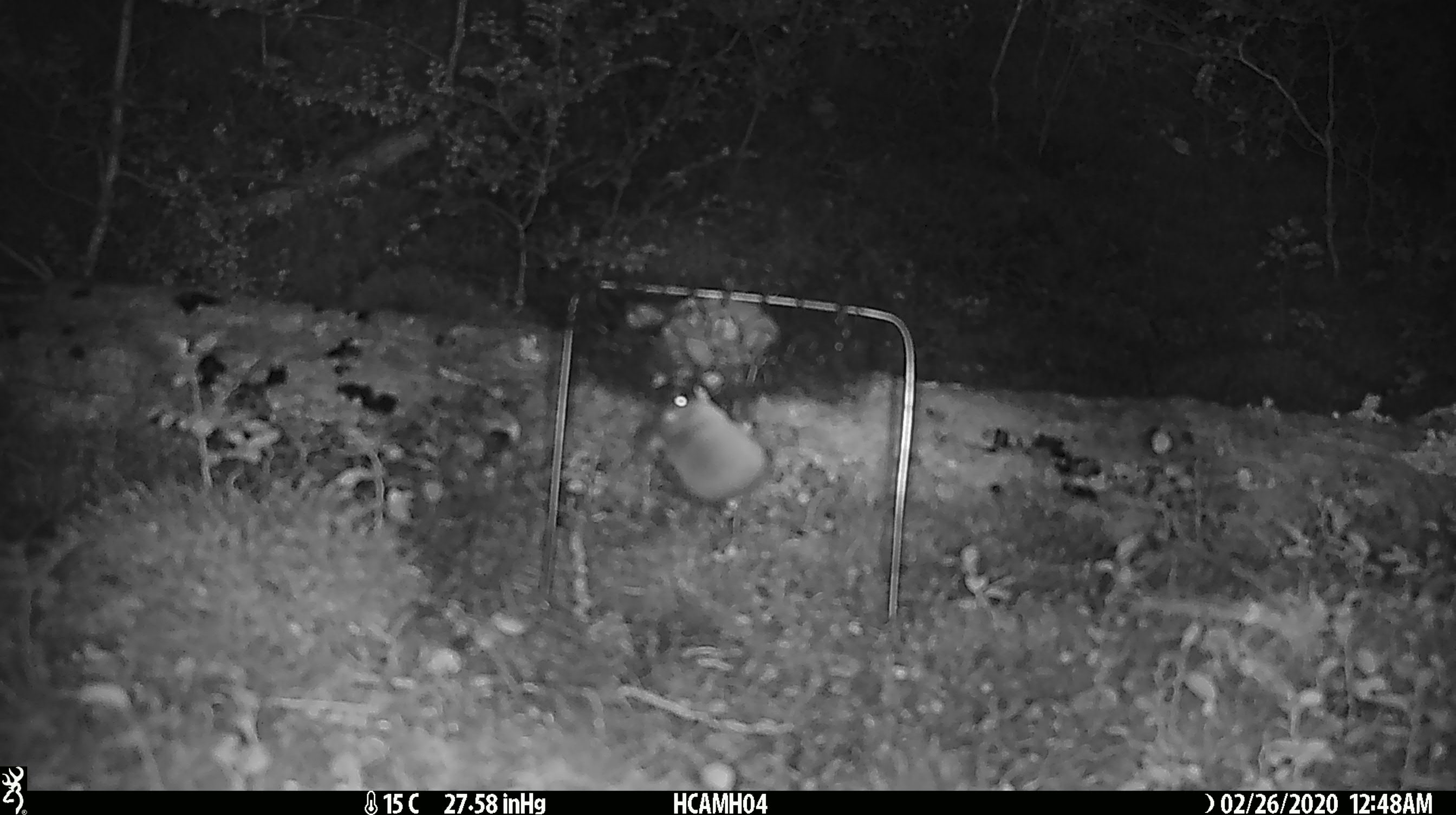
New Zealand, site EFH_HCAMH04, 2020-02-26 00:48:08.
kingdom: Animalia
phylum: Chordata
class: Mammalia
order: Rodentia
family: Muridae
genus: Mus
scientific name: Mus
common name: mouse